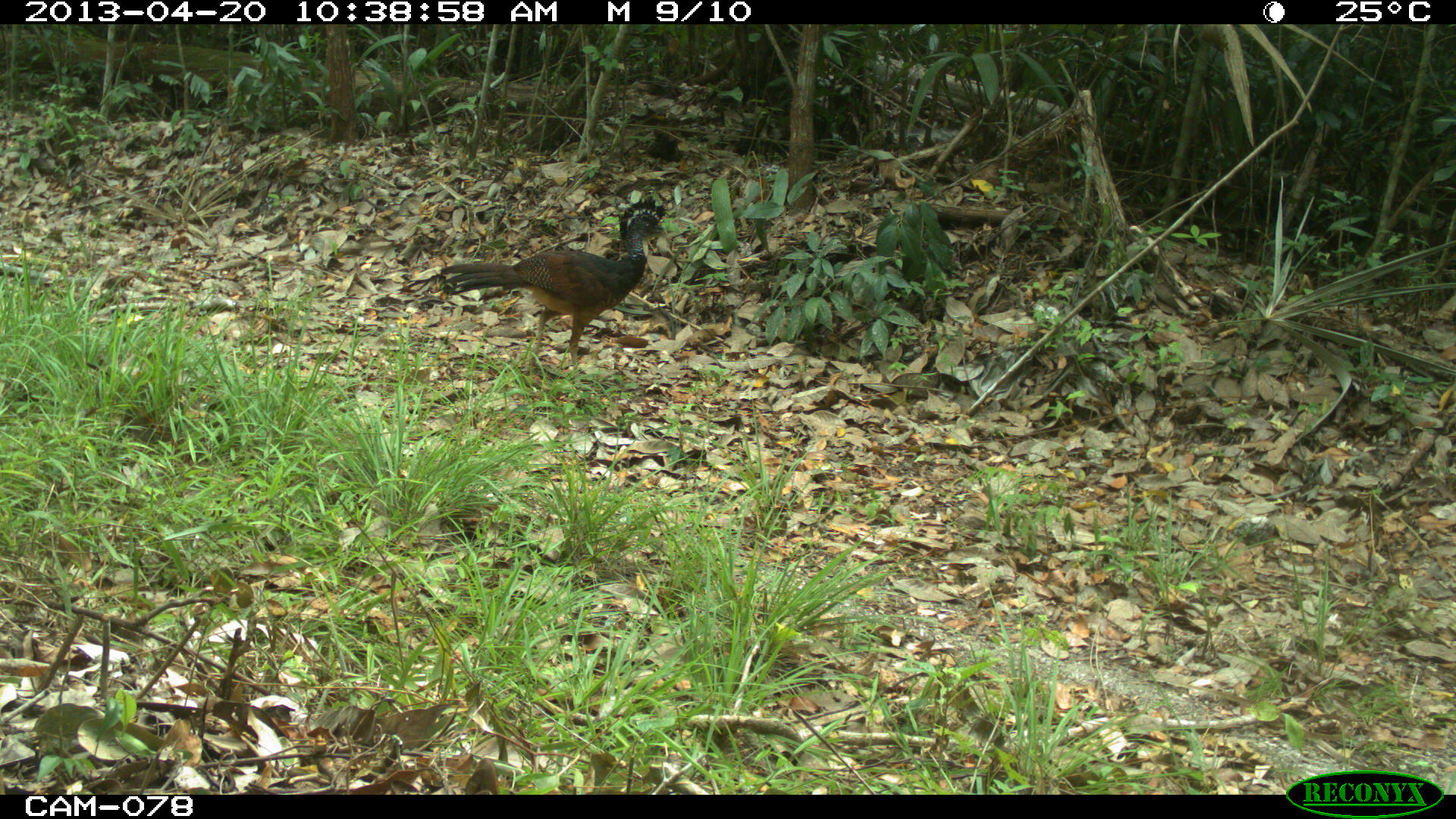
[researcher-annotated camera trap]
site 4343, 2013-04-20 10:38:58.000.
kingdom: Animalia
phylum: Chordata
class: Aves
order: Galliformes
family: Cracidae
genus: Crax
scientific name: Crax rubra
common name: great curassow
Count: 2.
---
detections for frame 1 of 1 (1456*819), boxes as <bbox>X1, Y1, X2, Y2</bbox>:
crax rubra: <bbox>440, 198, 667, 373</bbox>